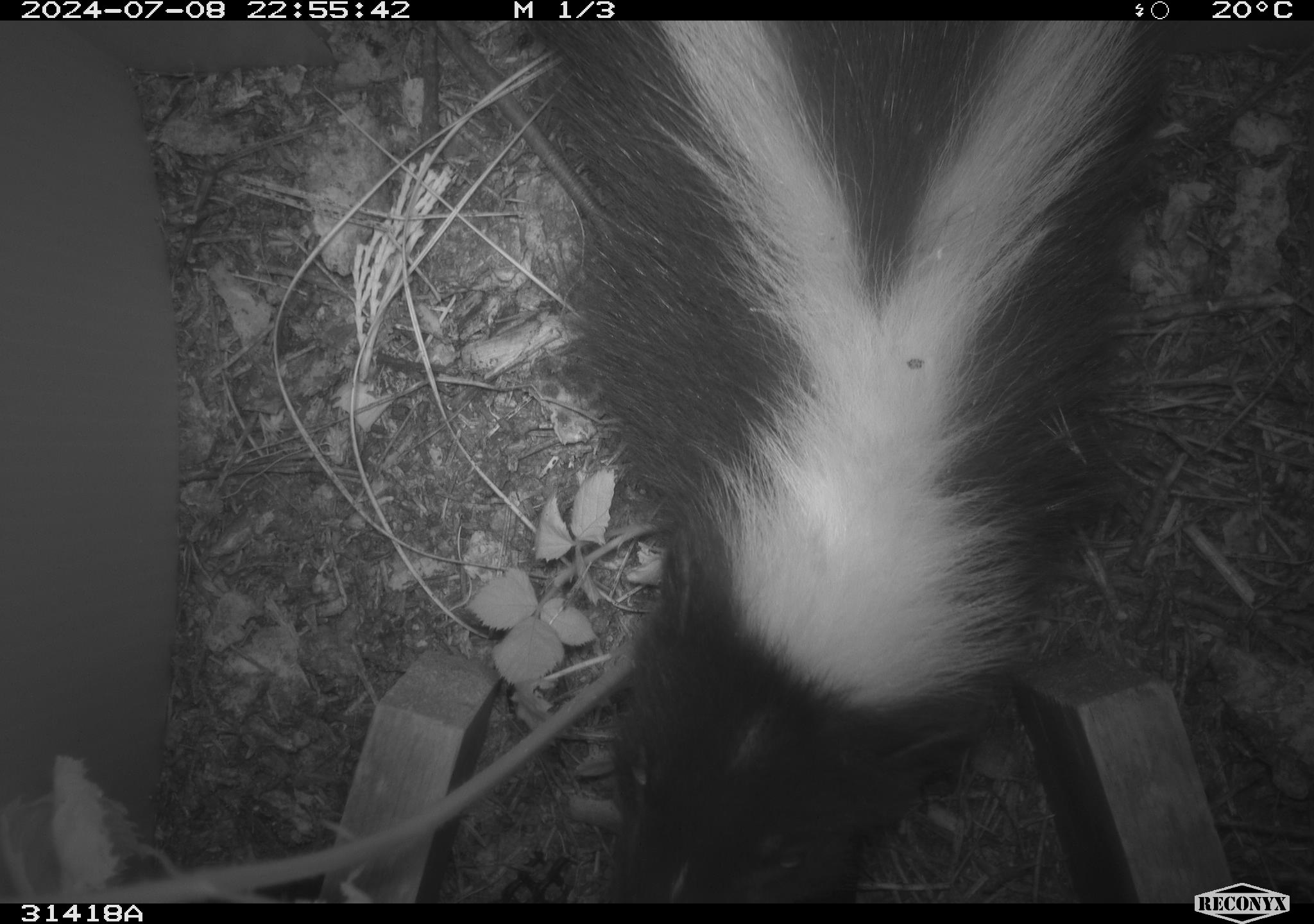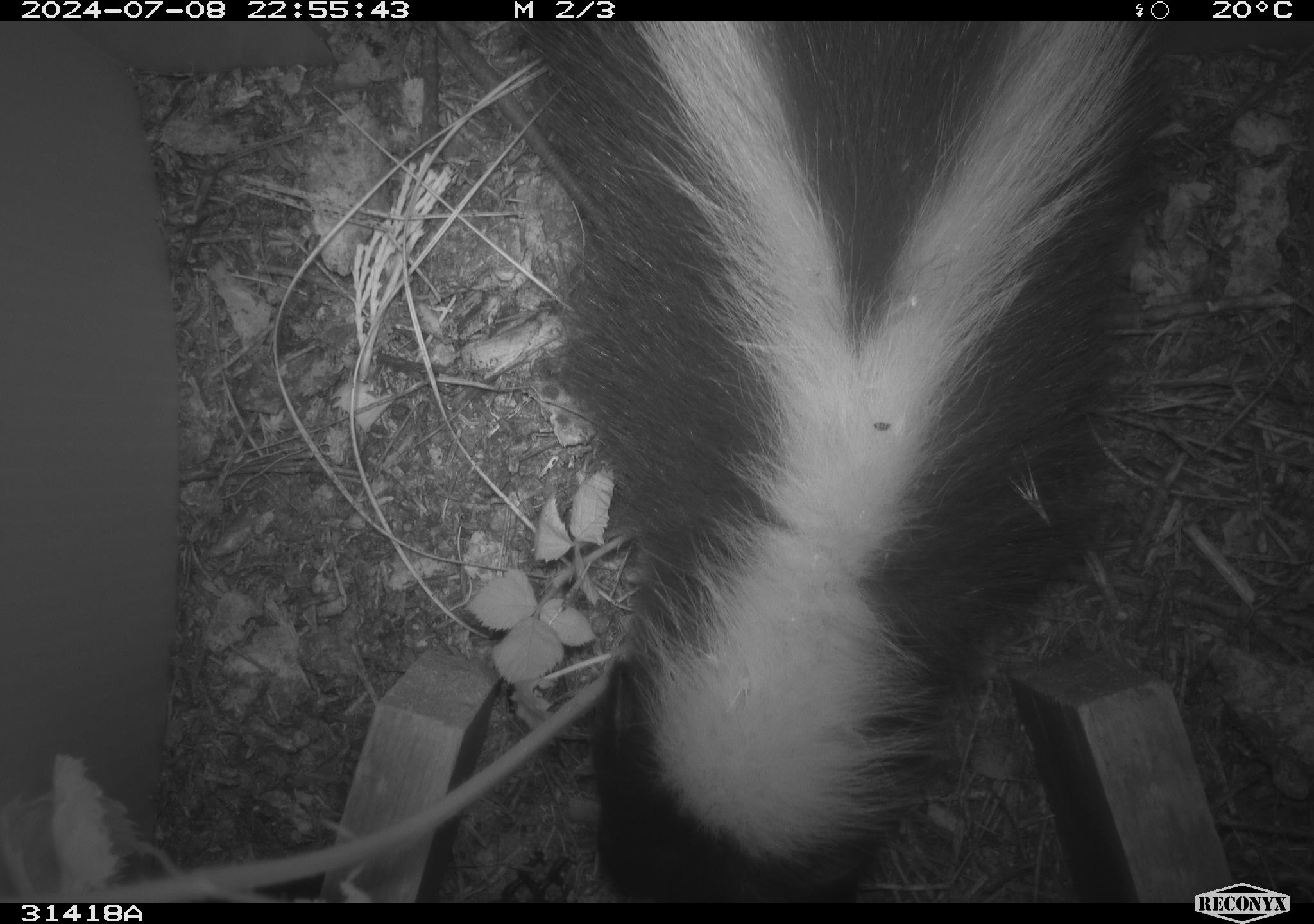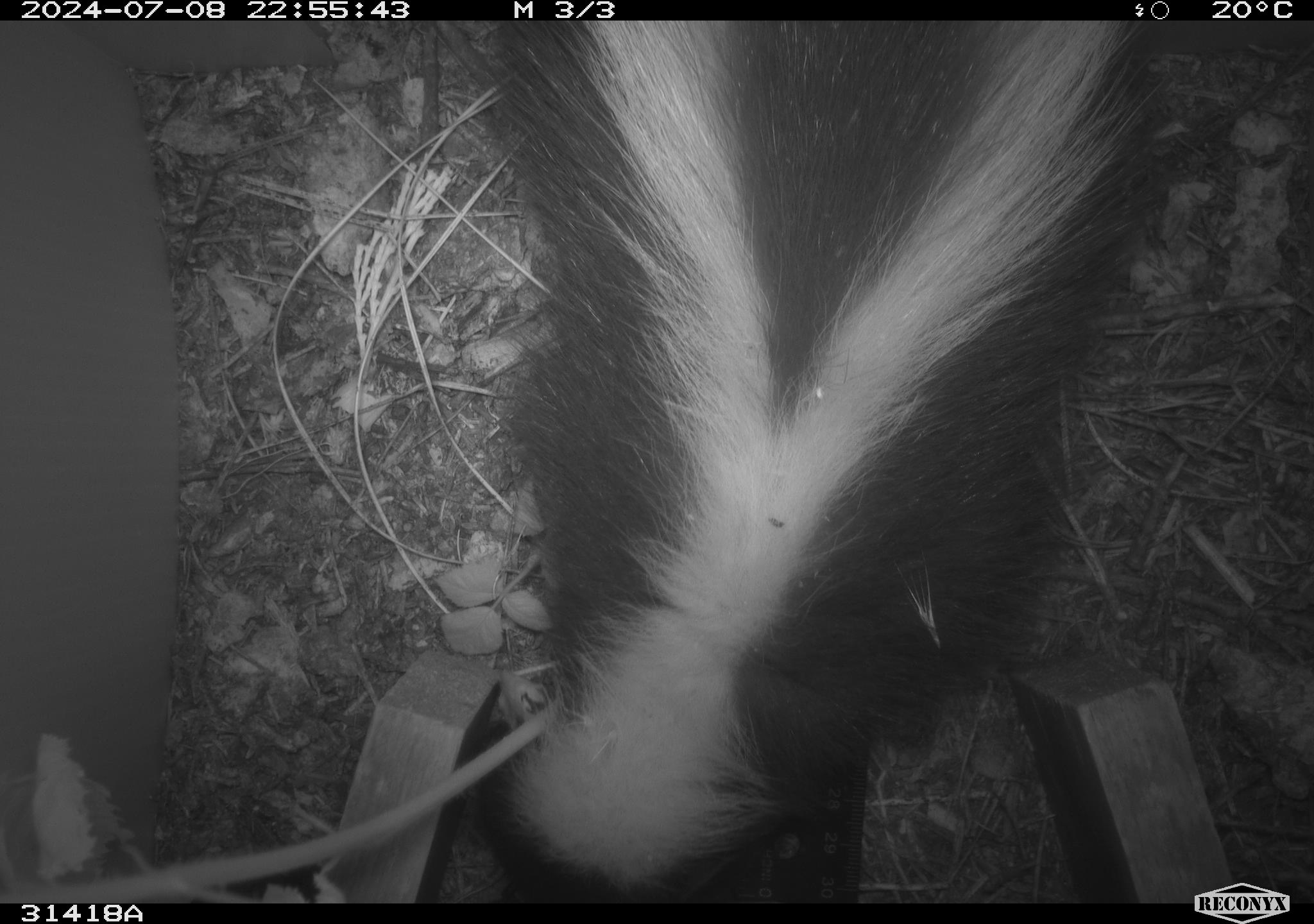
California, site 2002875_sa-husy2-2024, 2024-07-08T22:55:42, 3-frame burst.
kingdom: Animalia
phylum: Chordata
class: Mammalia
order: Carnivora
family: Mephitidae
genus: Mephitis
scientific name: Mephitis mephitis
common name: striped skunk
Striped skunk (Mephitis mephitis).